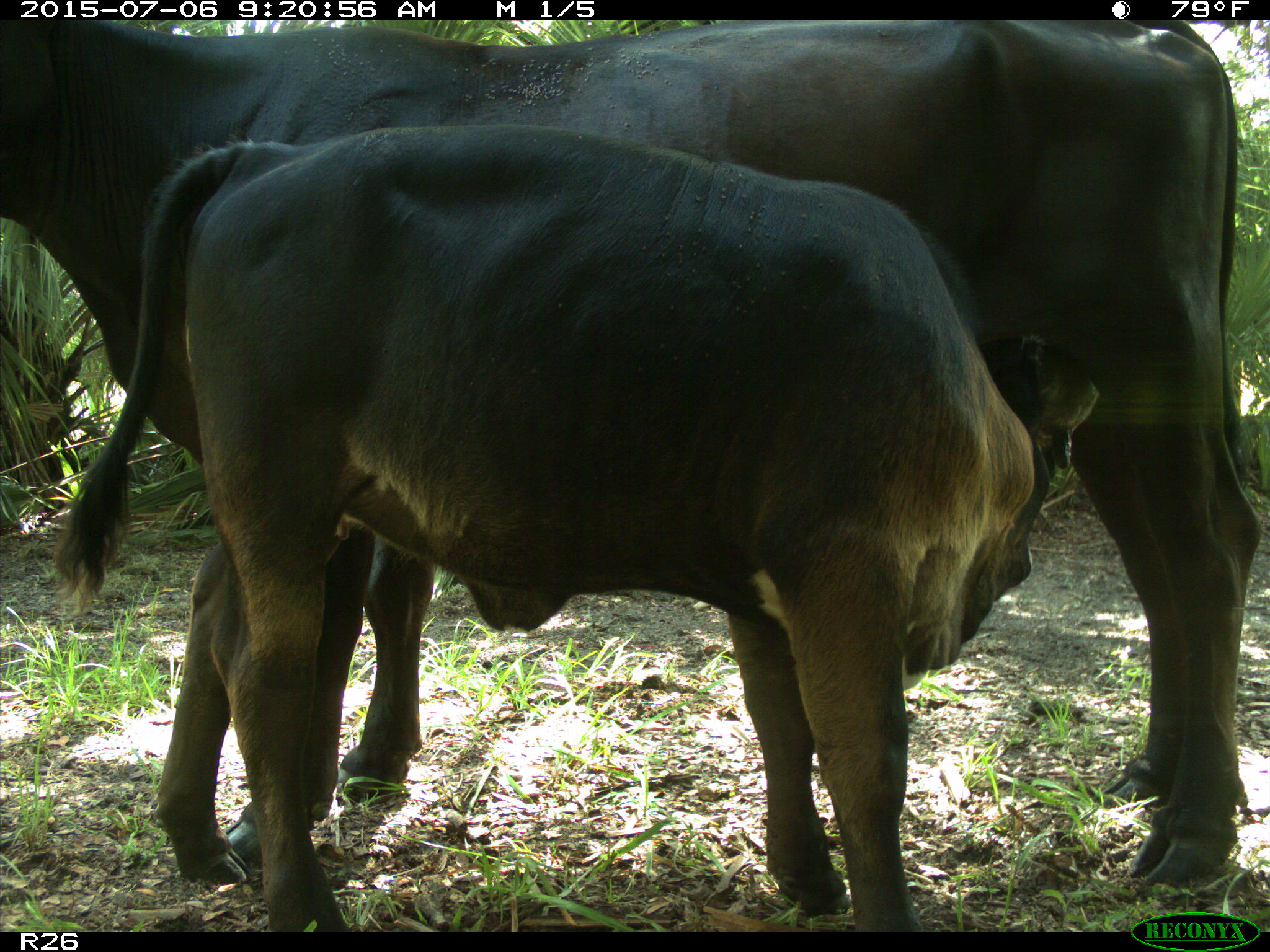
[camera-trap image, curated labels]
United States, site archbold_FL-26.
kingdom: Animalia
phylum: Chordata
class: Mammalia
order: Artiodactyla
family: Bovidae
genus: Bos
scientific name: Bos taurus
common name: domestic cow